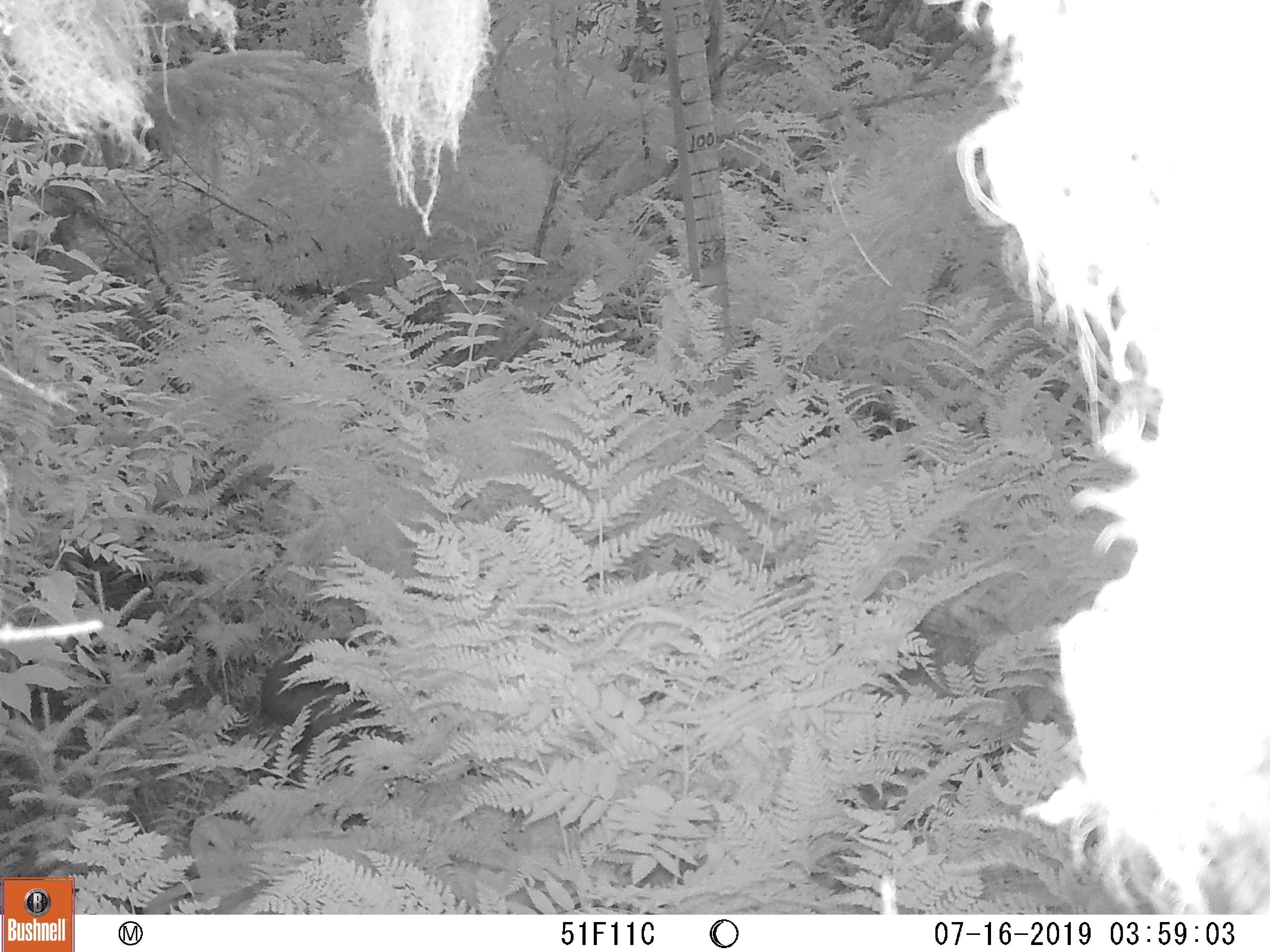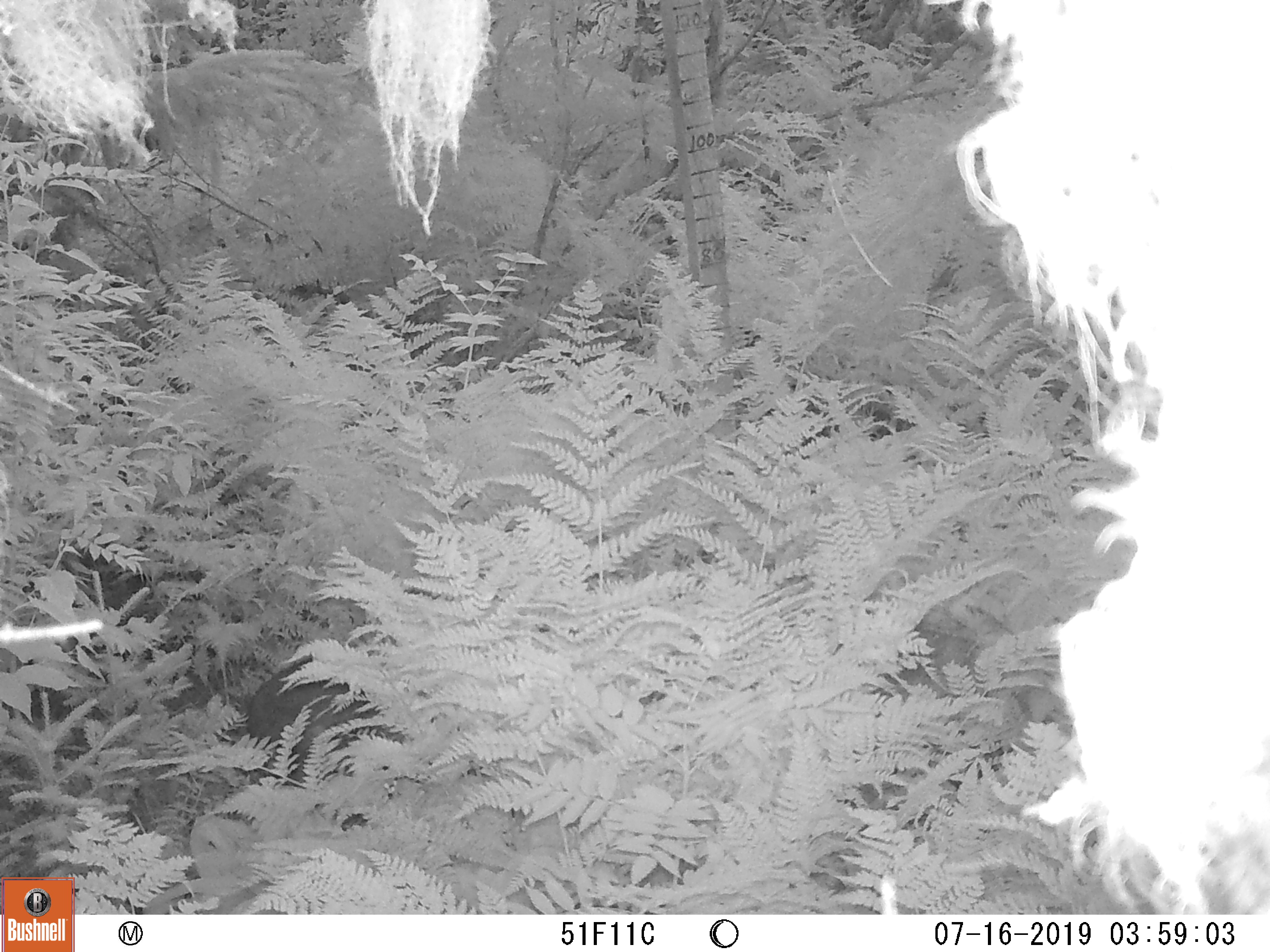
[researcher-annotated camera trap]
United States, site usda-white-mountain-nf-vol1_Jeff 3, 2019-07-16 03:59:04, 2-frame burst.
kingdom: Animalia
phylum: Chordata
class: Mammalia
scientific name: Mammalia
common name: mammal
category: mammal sp.